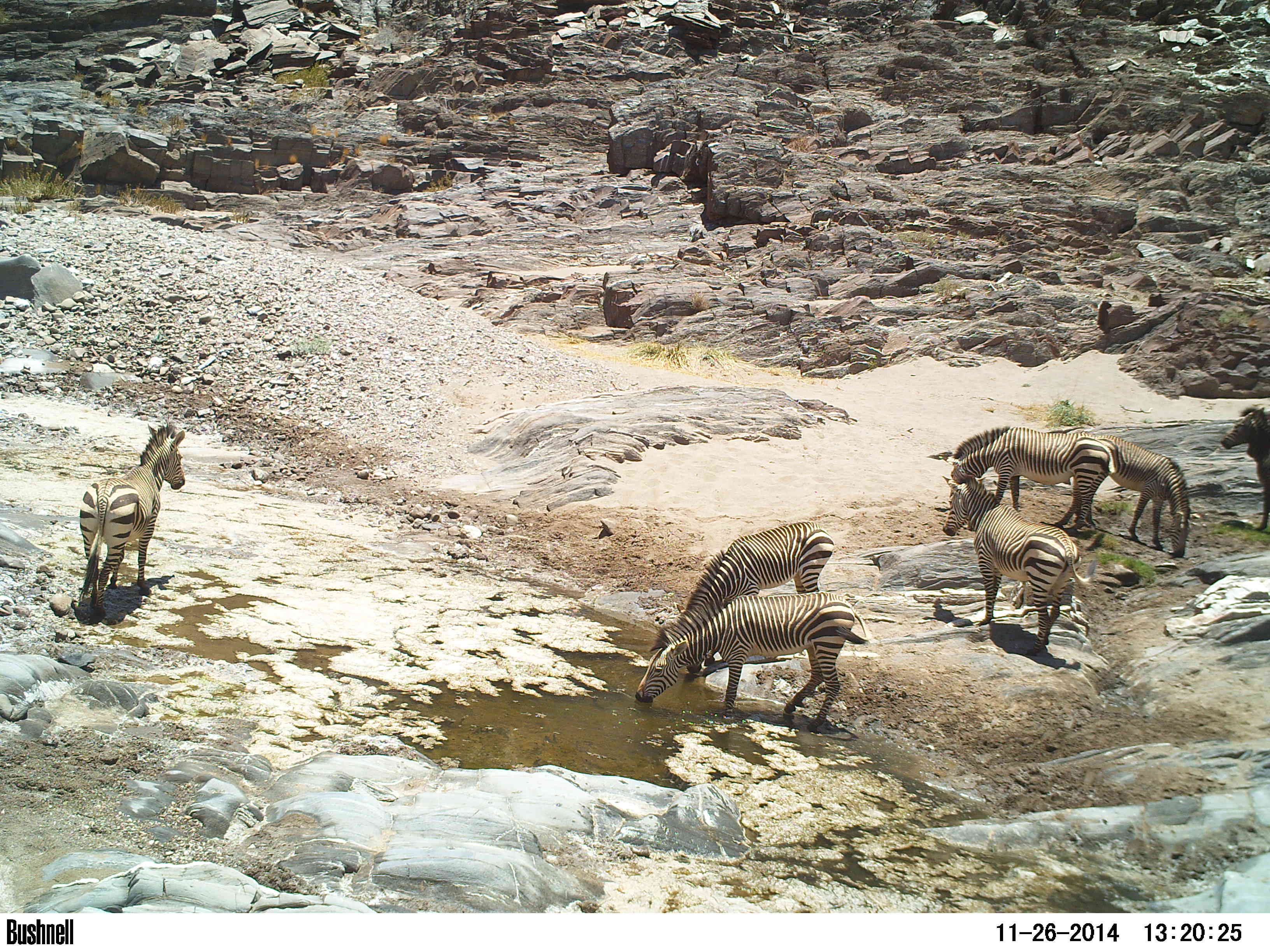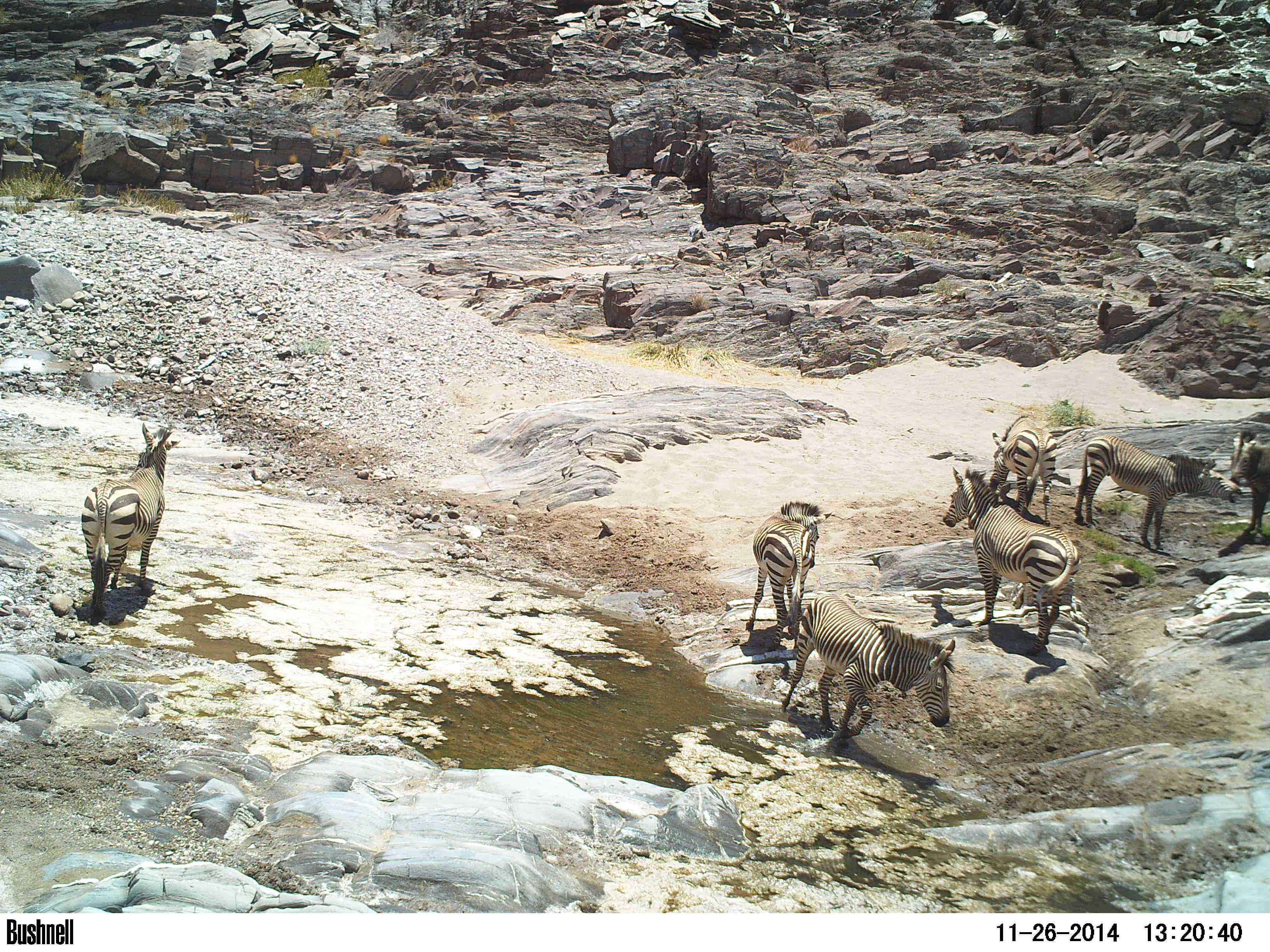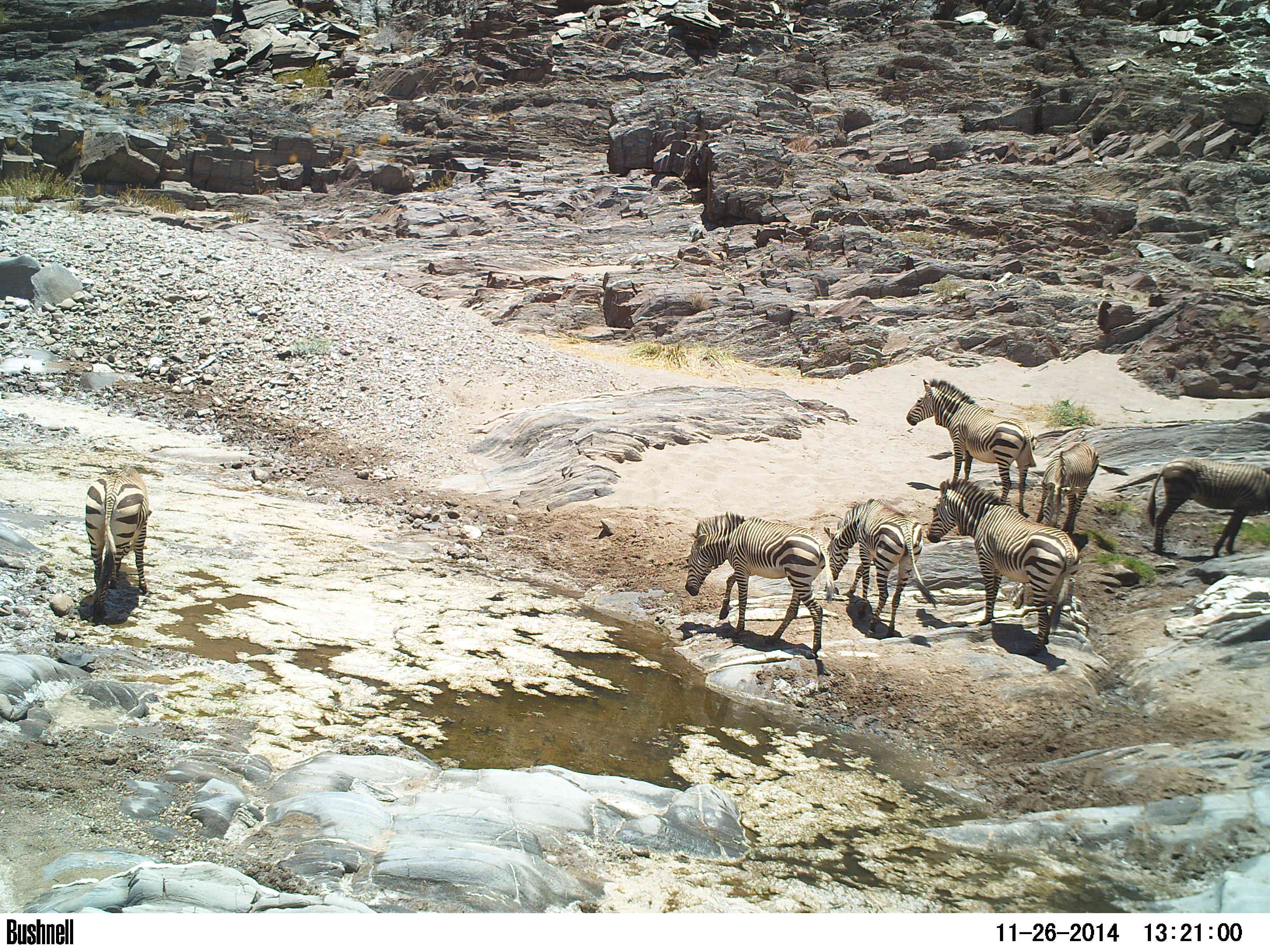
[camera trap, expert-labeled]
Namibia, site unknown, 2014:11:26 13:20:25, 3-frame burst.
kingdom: Animalia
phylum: Chordata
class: Mammalia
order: Perissodactyla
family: Equidae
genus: Equus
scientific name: Equus zebra hartmannae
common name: hartmann's mountain zebra